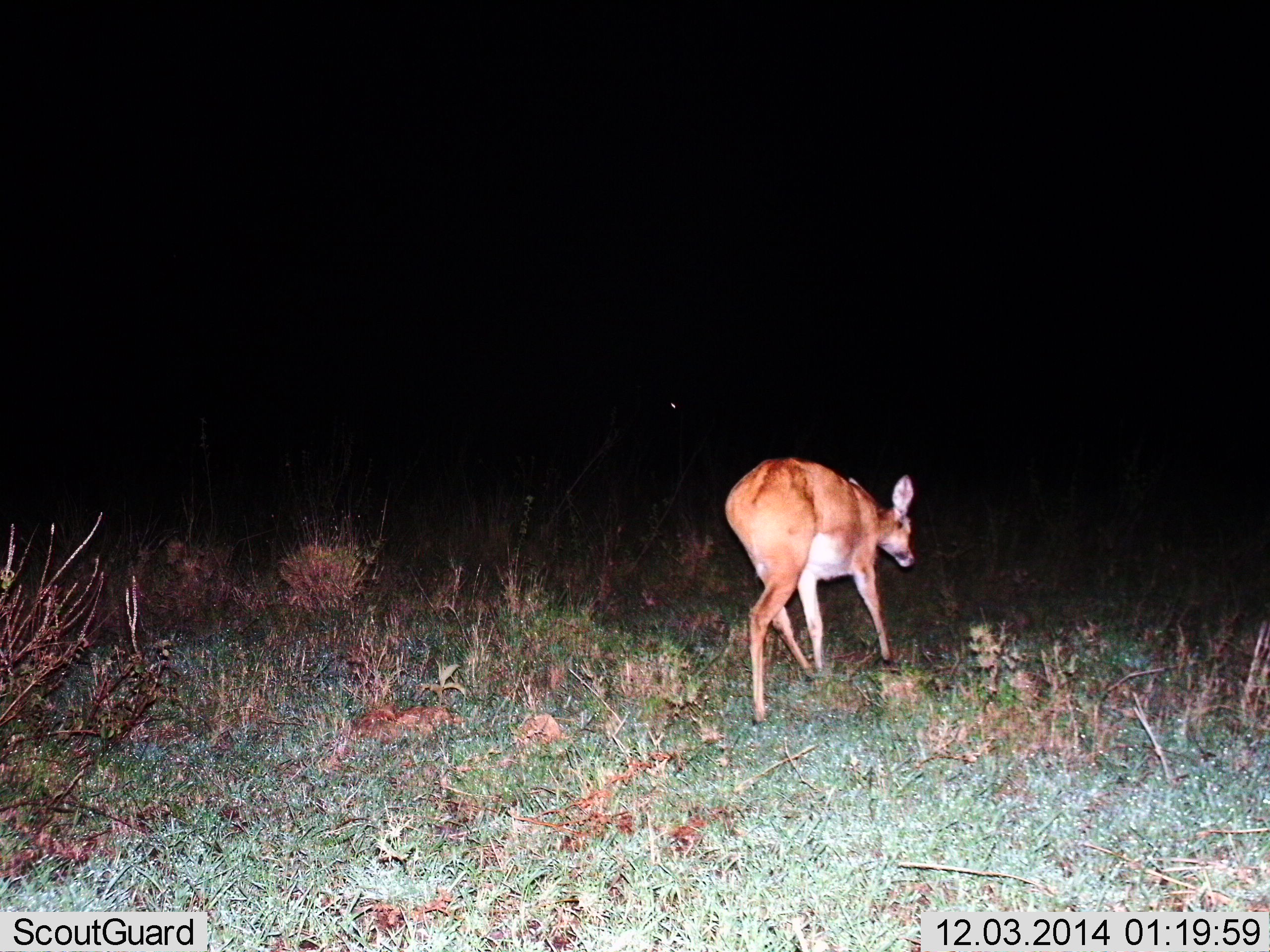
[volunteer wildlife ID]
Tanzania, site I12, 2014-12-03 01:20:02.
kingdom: Animalia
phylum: Chordata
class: Mammalia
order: Artiodactyla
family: Bovidae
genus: Redunca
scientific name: Redunca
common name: reedbuck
Reedbuck (Redunca), count 1. Behavior (volunteer vote fractions): standing 0%, resting 0%, moving 100%, interacting 0%. Young present (vote fraction): 0%. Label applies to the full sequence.